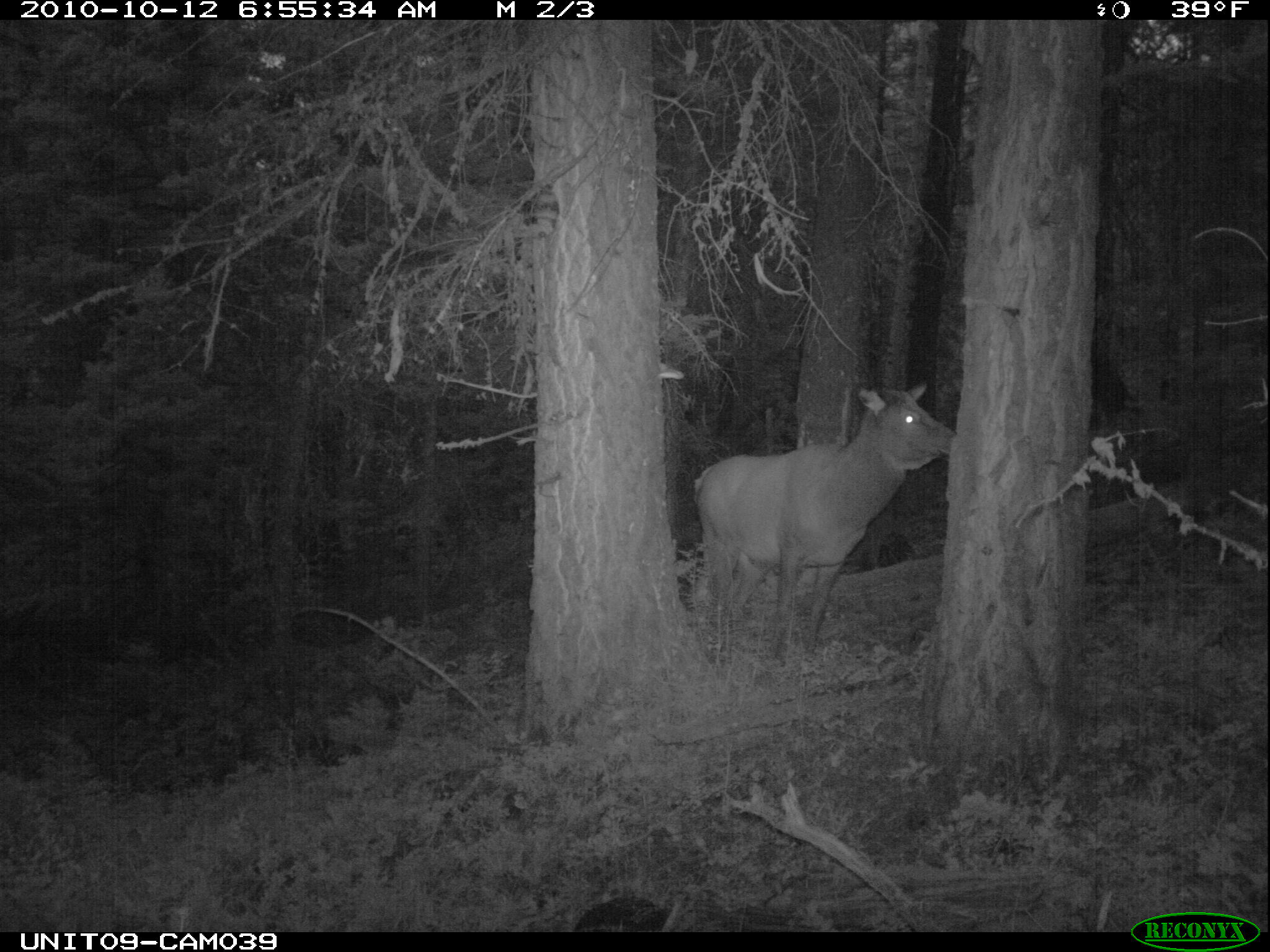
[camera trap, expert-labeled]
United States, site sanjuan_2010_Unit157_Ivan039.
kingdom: Animalia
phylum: Chordata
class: Mammalia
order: Artiodactyla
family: Cervidae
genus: Cervus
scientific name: Cervus elaphus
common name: red deer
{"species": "Cervus elaphus (red deer)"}